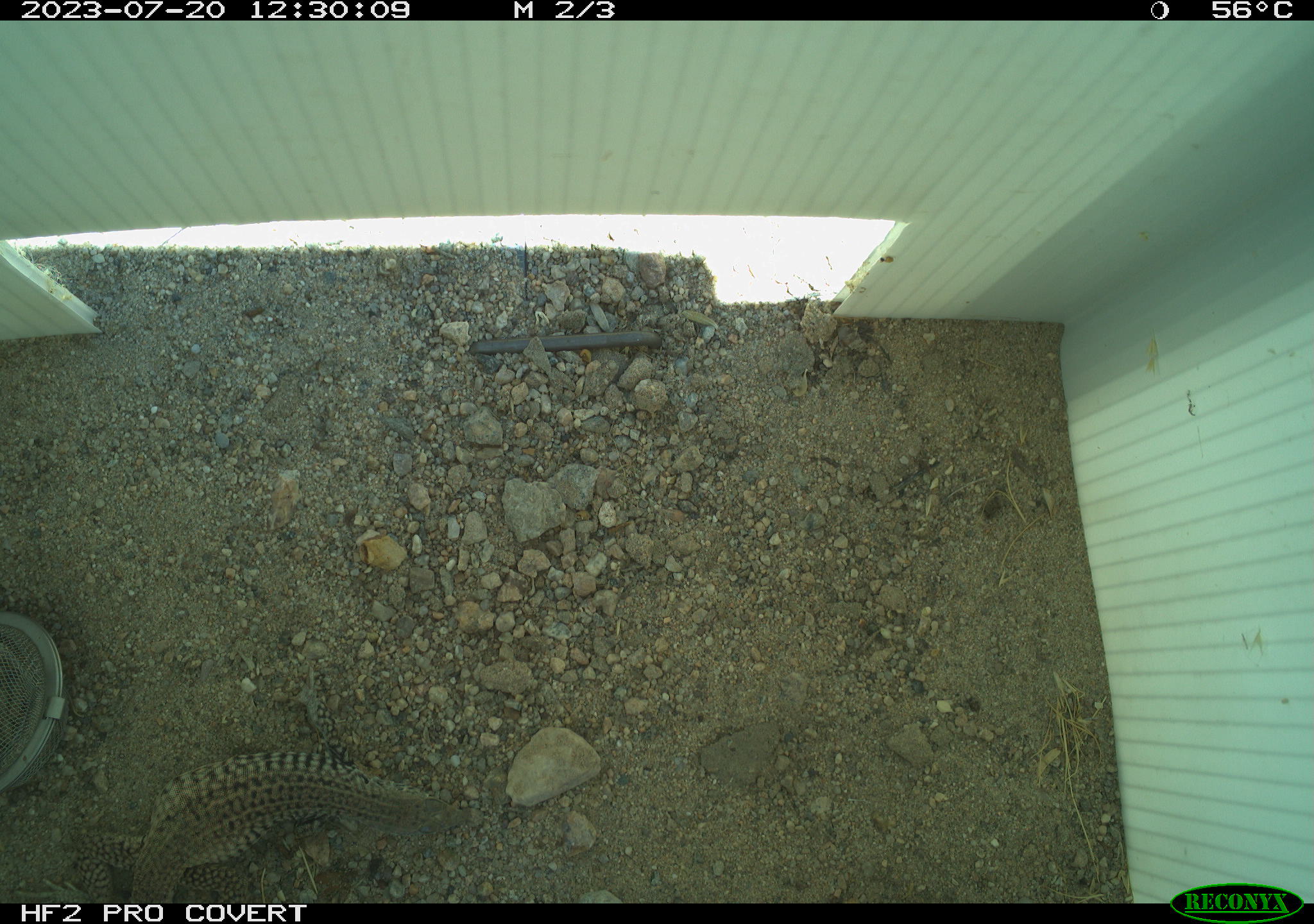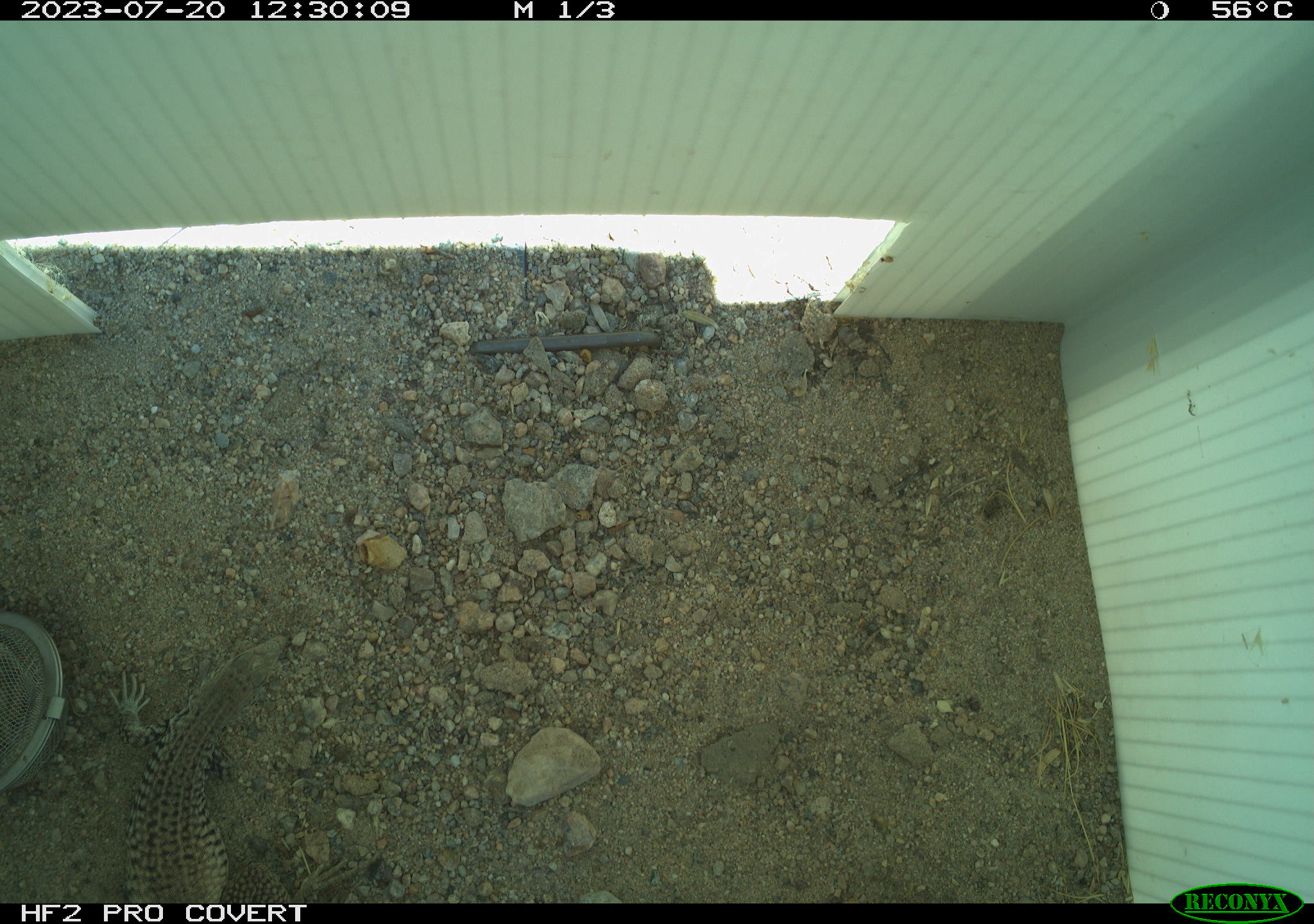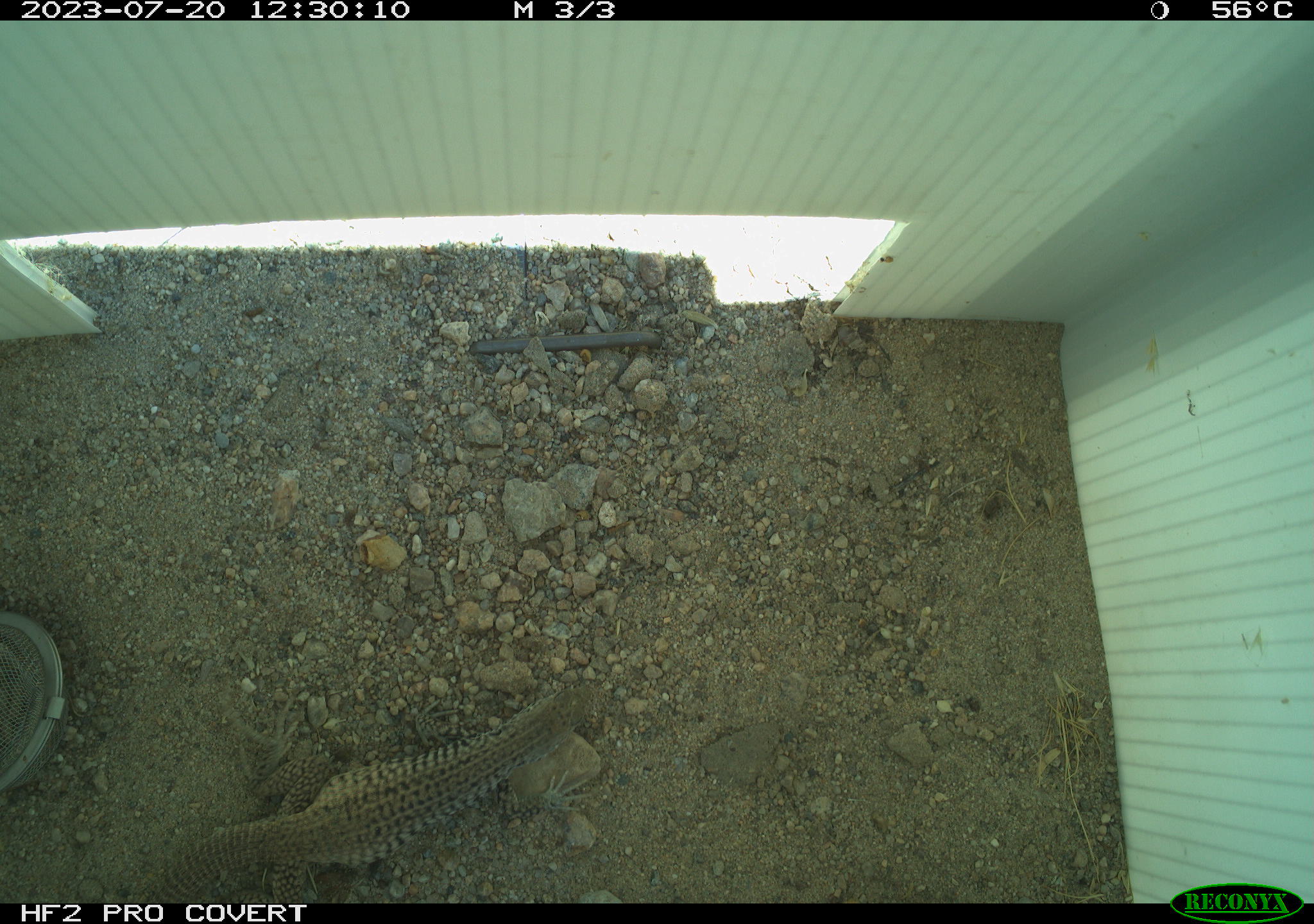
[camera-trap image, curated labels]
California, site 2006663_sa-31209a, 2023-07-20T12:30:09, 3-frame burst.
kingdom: Animalia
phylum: Chordata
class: Reptilia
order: Squamata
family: Teiidae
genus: Aspidoscelis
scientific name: Aspidoscelis tigris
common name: western whiptail